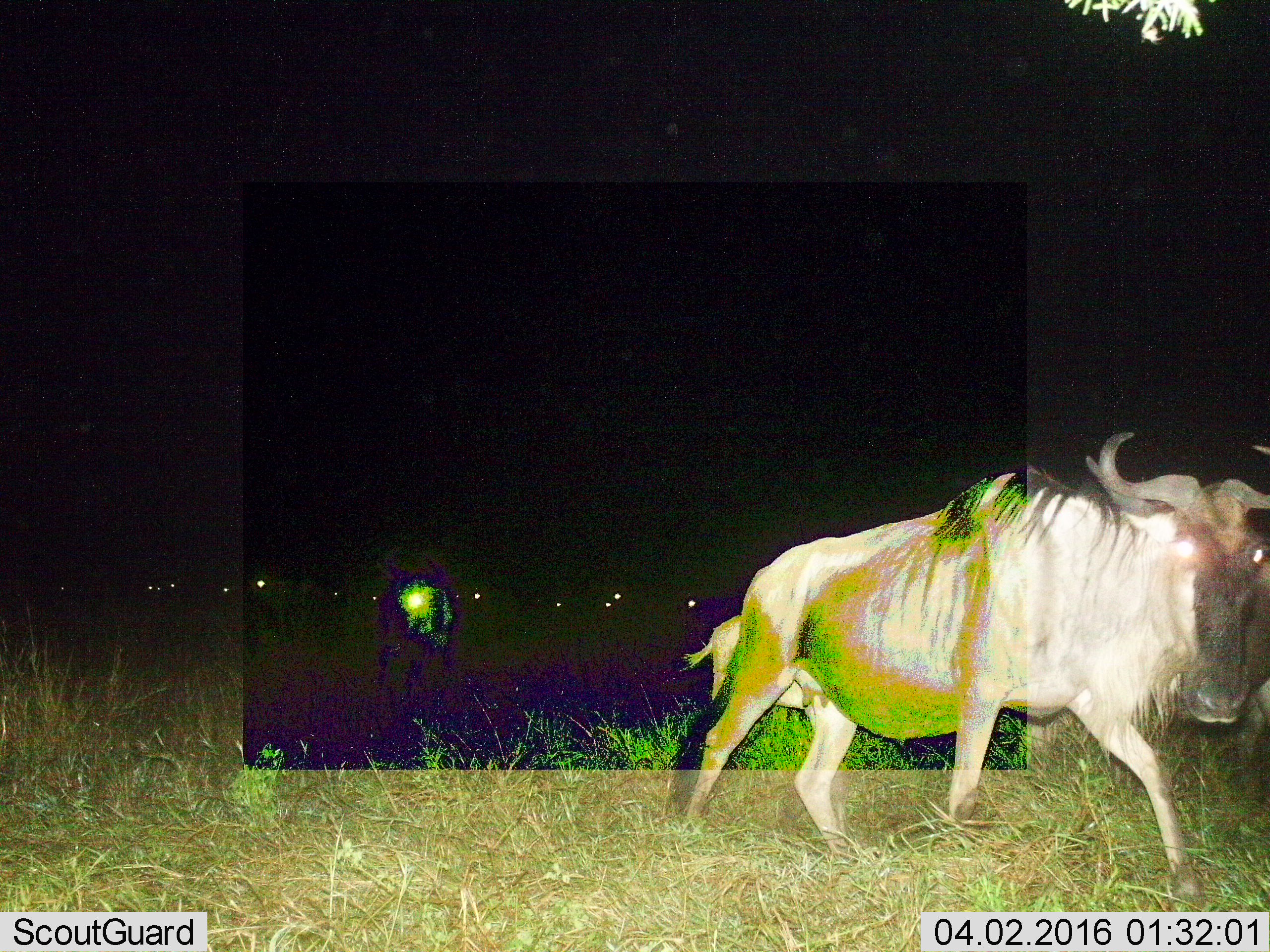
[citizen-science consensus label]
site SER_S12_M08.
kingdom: Animalia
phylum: Chordata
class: Mammalia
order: Artiodactyla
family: Bovidae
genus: Connochaetes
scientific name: Connochaetes taurinus taurinus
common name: blue wildebeest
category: wildebeestblue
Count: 2.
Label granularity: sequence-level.